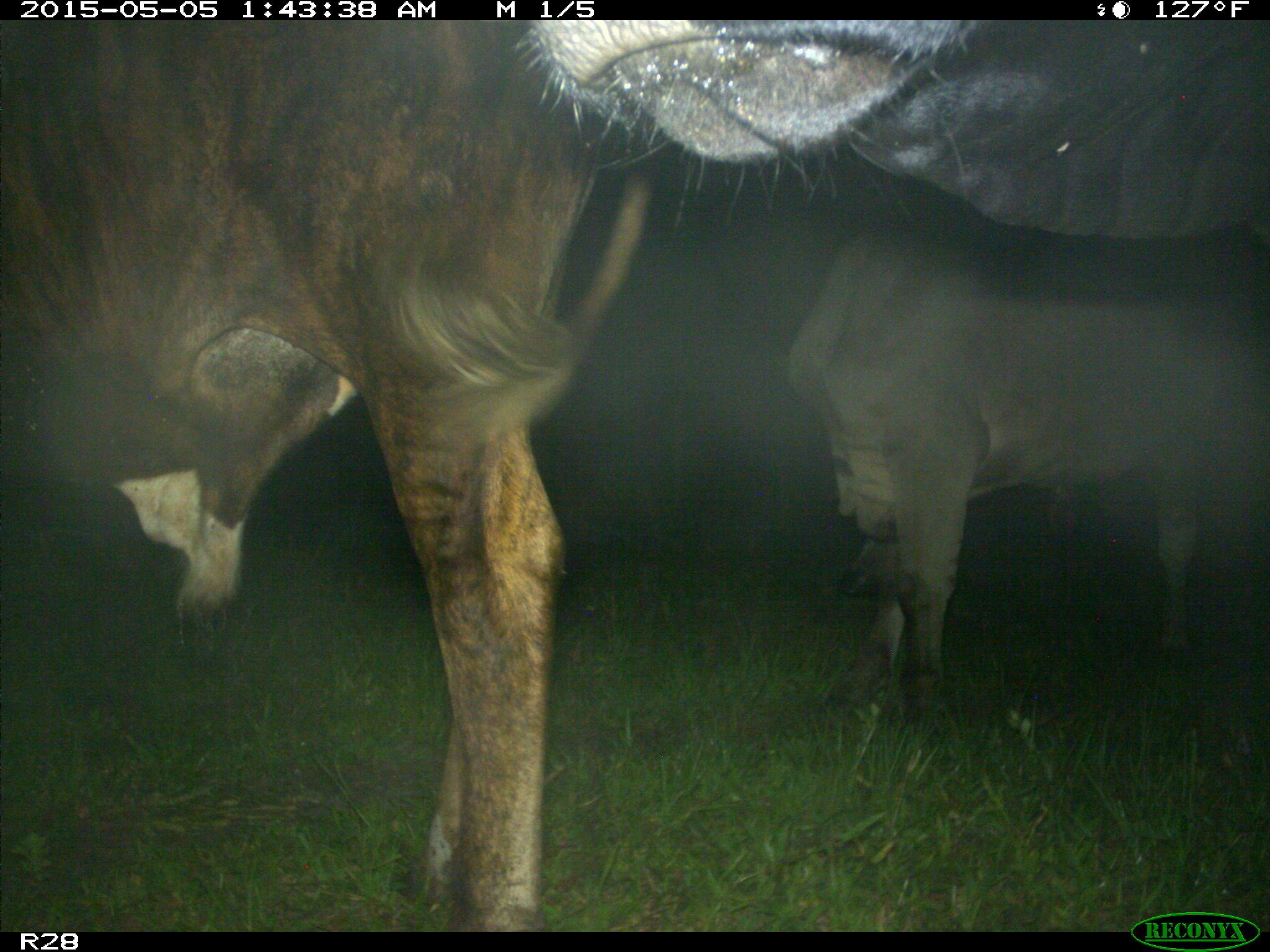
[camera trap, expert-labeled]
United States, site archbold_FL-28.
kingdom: Animalia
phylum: Chordata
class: Mammalia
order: Artiodactyla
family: Bovidae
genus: Bos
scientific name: Bos taurus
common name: domestic cow